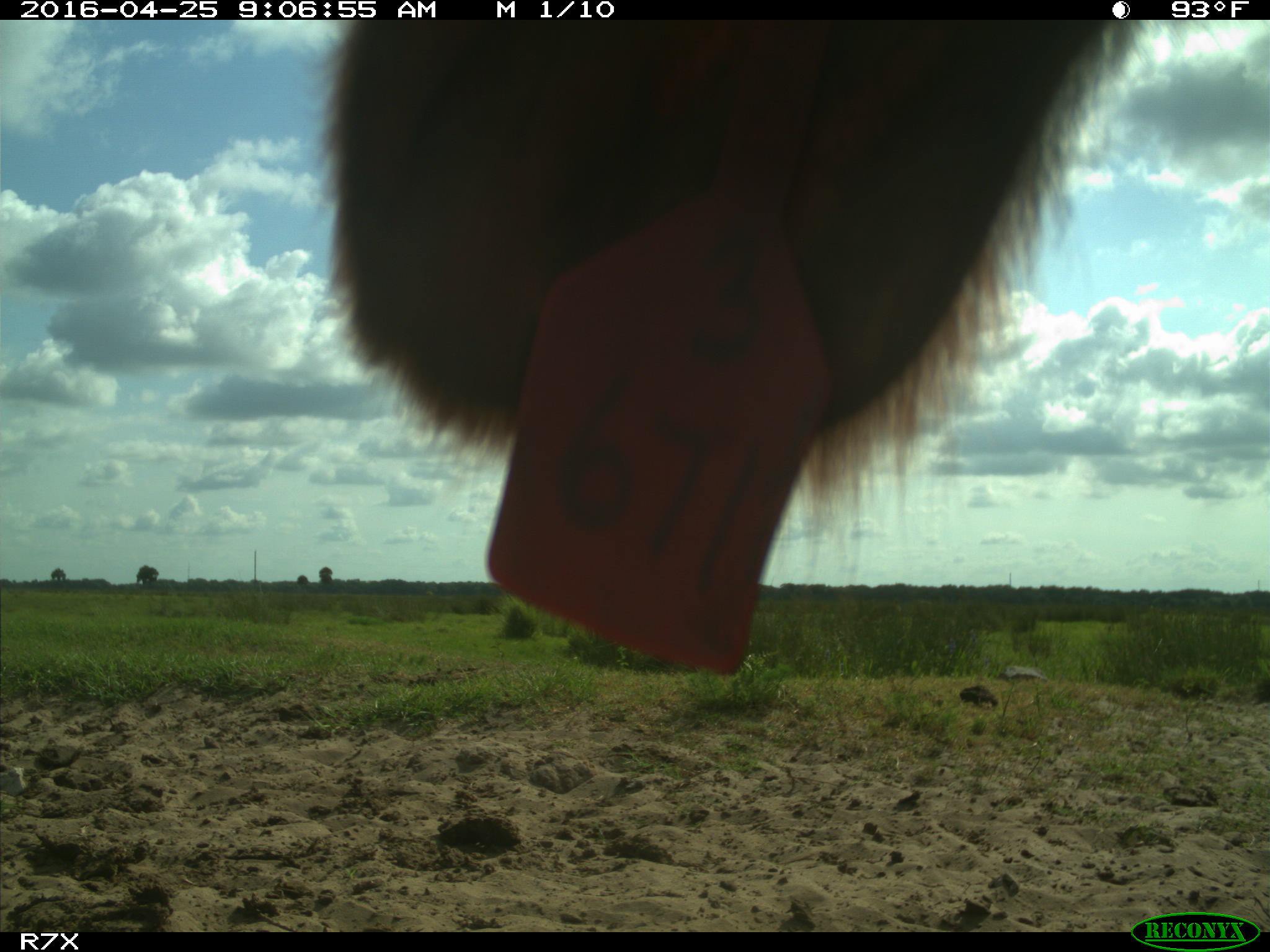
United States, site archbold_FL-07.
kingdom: Animalia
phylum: Chordata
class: Mammalia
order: Artiodactyla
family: Bovidae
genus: Bos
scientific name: Bos taurus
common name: domestic cow